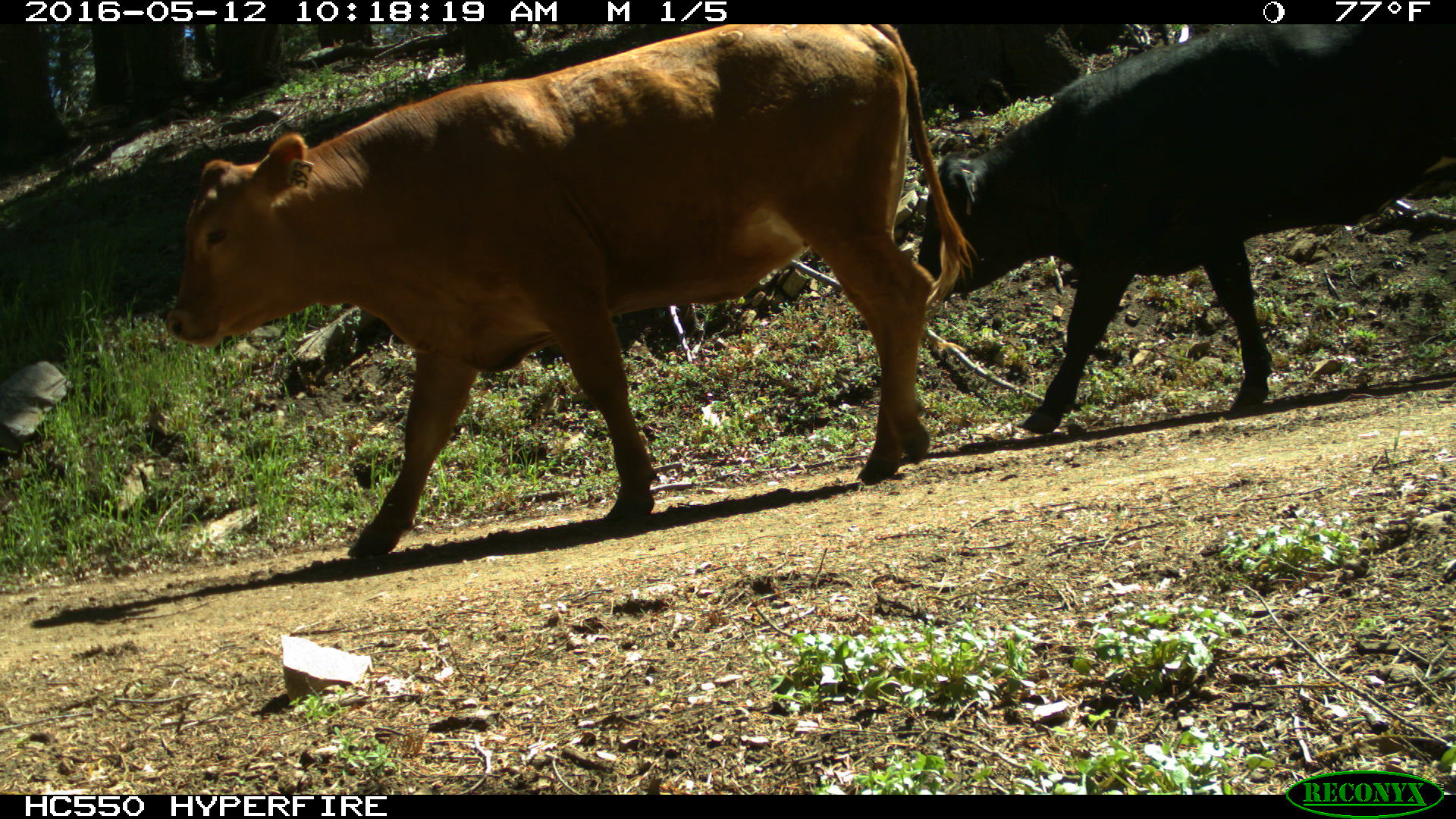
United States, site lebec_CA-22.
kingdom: Animalia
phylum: Chordata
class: Mammalia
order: Artiodactyla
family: Bovidae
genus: Bos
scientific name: Bos taurus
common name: domestic cow